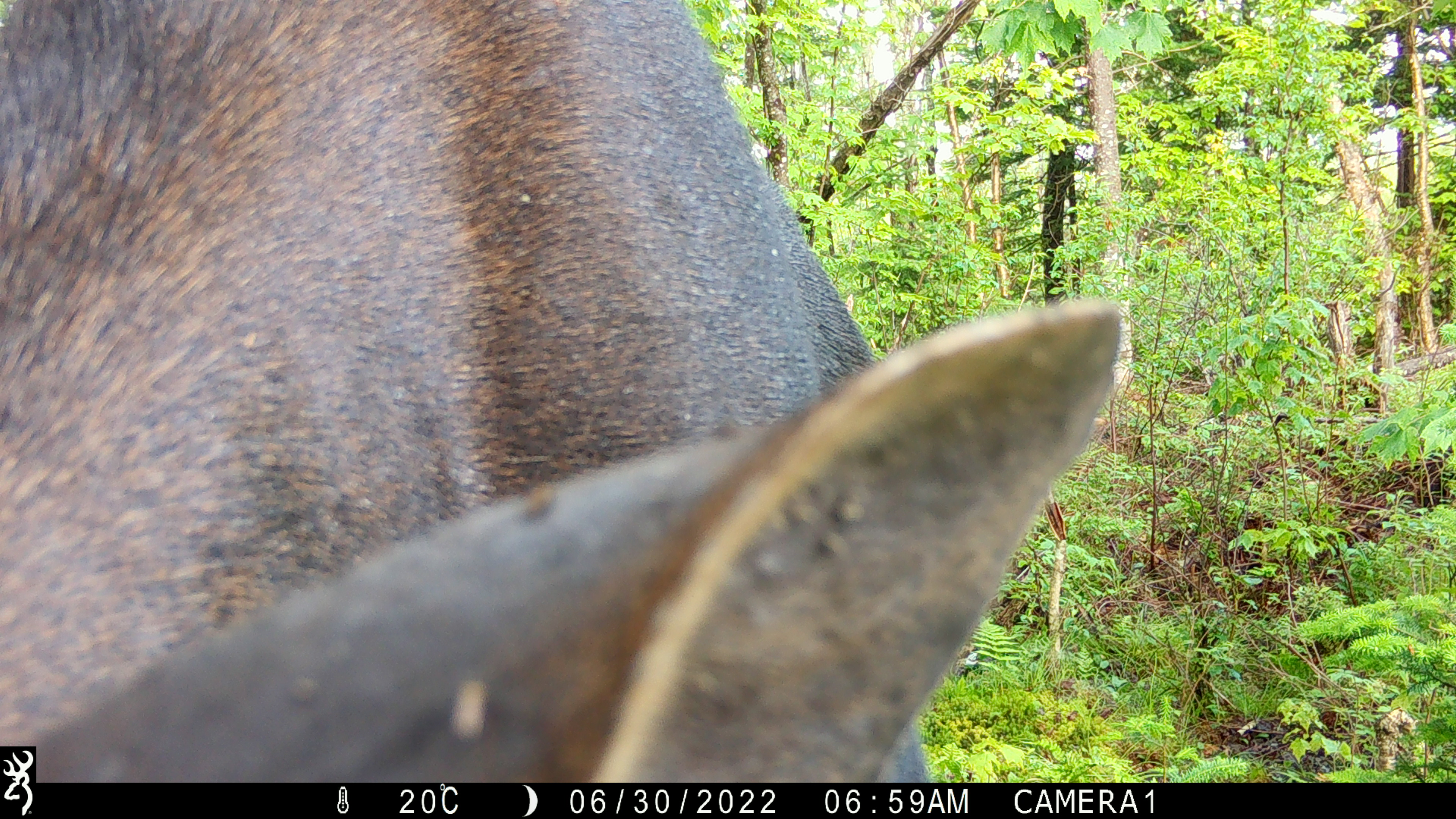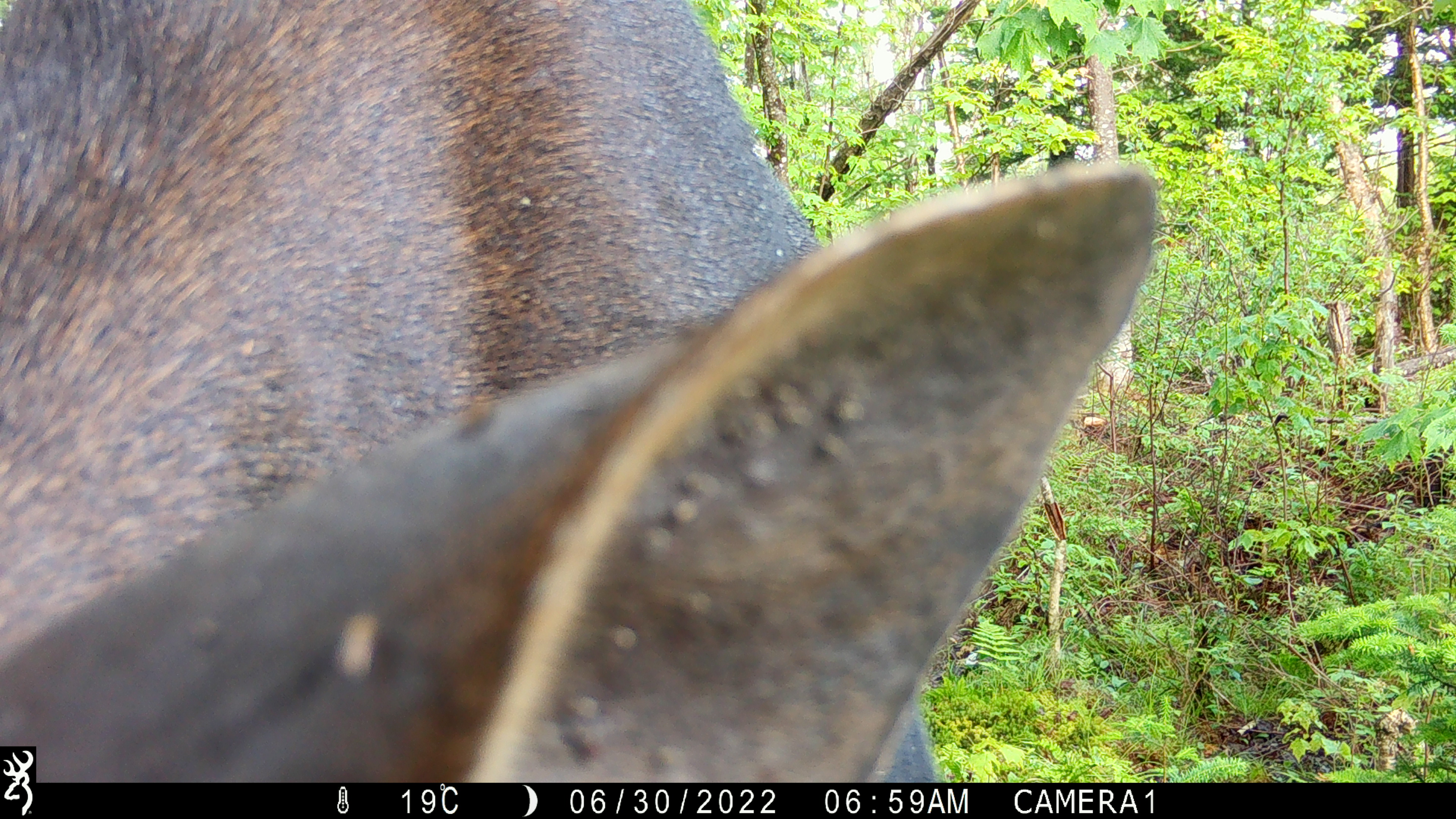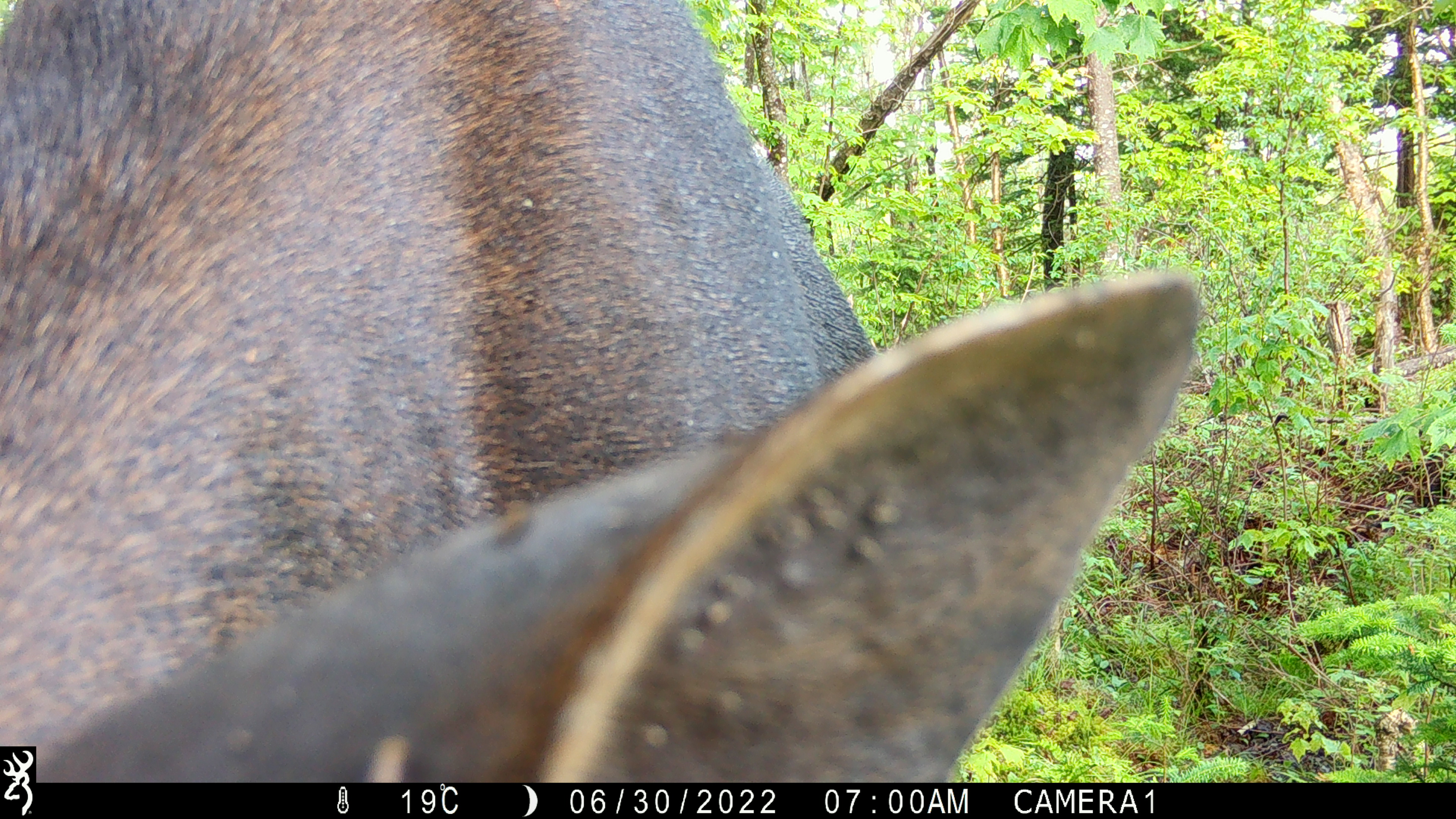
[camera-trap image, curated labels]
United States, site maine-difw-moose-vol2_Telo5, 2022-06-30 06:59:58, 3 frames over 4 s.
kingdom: Animalia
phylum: Chordata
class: Mammalia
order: Artiodactyla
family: Cervidae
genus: Alces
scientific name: Alces alces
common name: moose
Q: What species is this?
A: Moose (Alces alces).